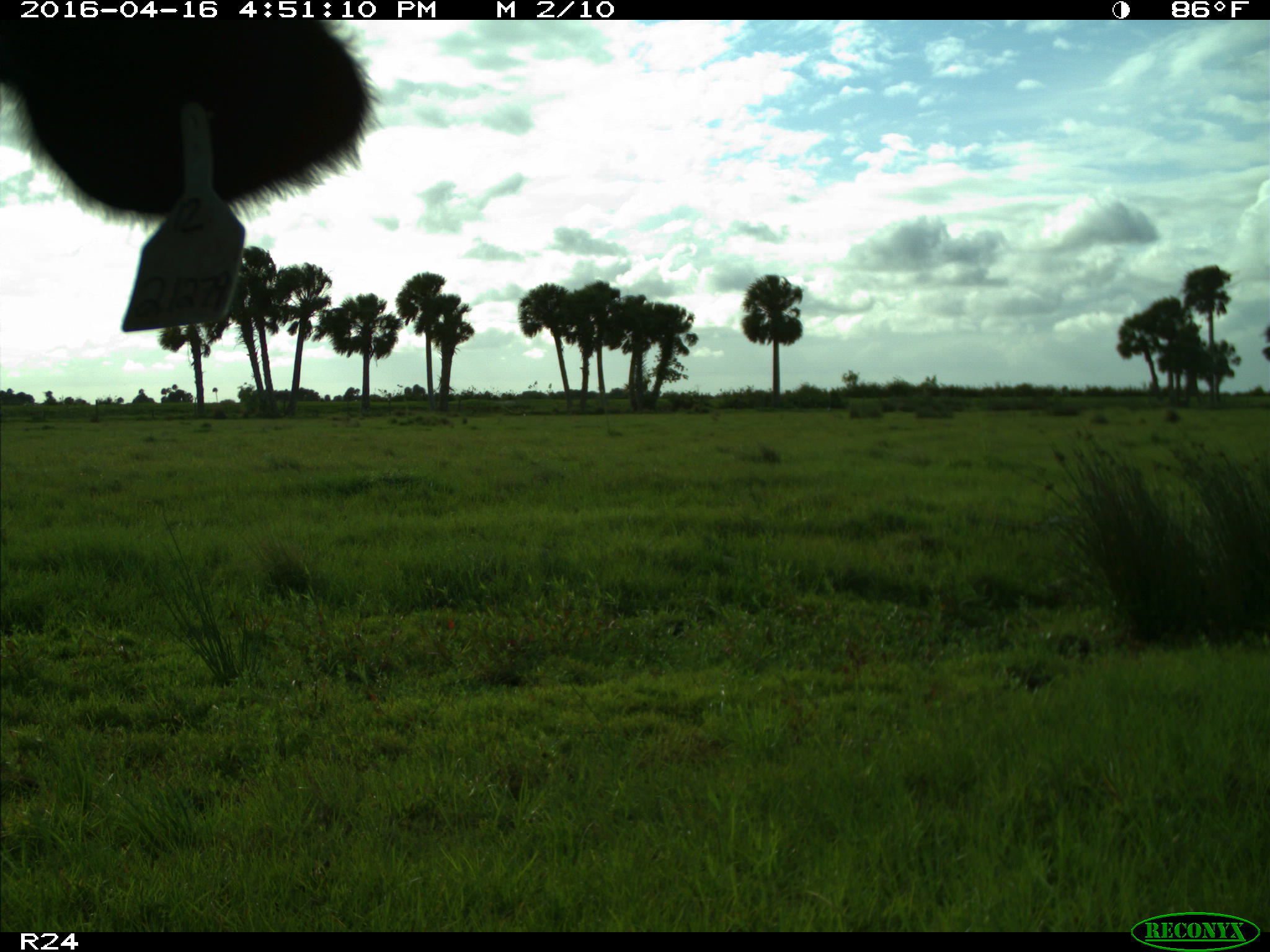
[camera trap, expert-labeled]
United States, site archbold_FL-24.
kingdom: Animalia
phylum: Chordata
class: Mammalia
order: Artiodactyla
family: Bovidae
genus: Bos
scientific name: Bos taurus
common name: domestic cow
Bos taurus (domestic cow).